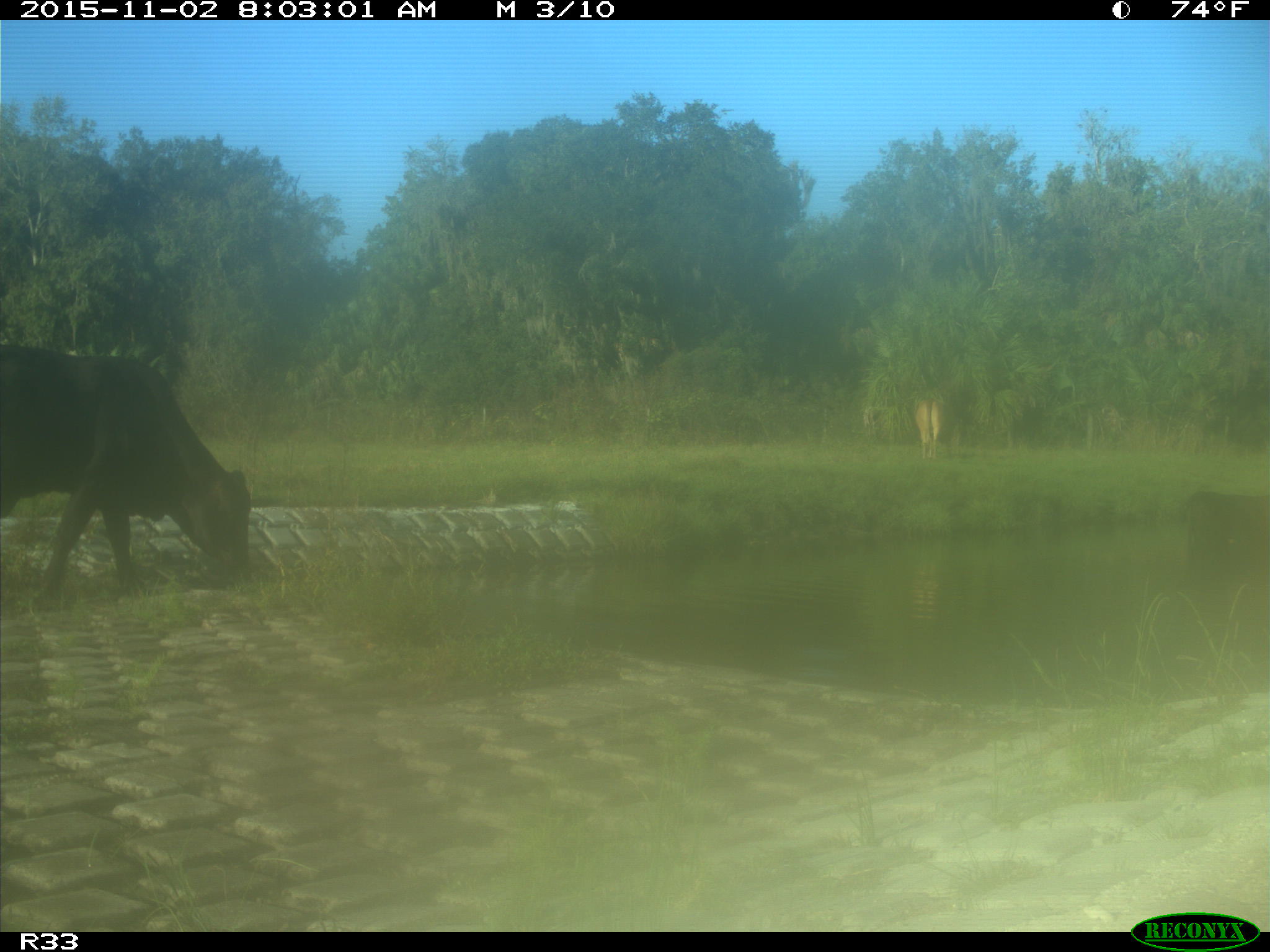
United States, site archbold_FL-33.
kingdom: Animalia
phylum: Chordata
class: Mammalia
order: Artiodactyla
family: Bovidae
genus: Bos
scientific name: Bos taurus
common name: domestic cow